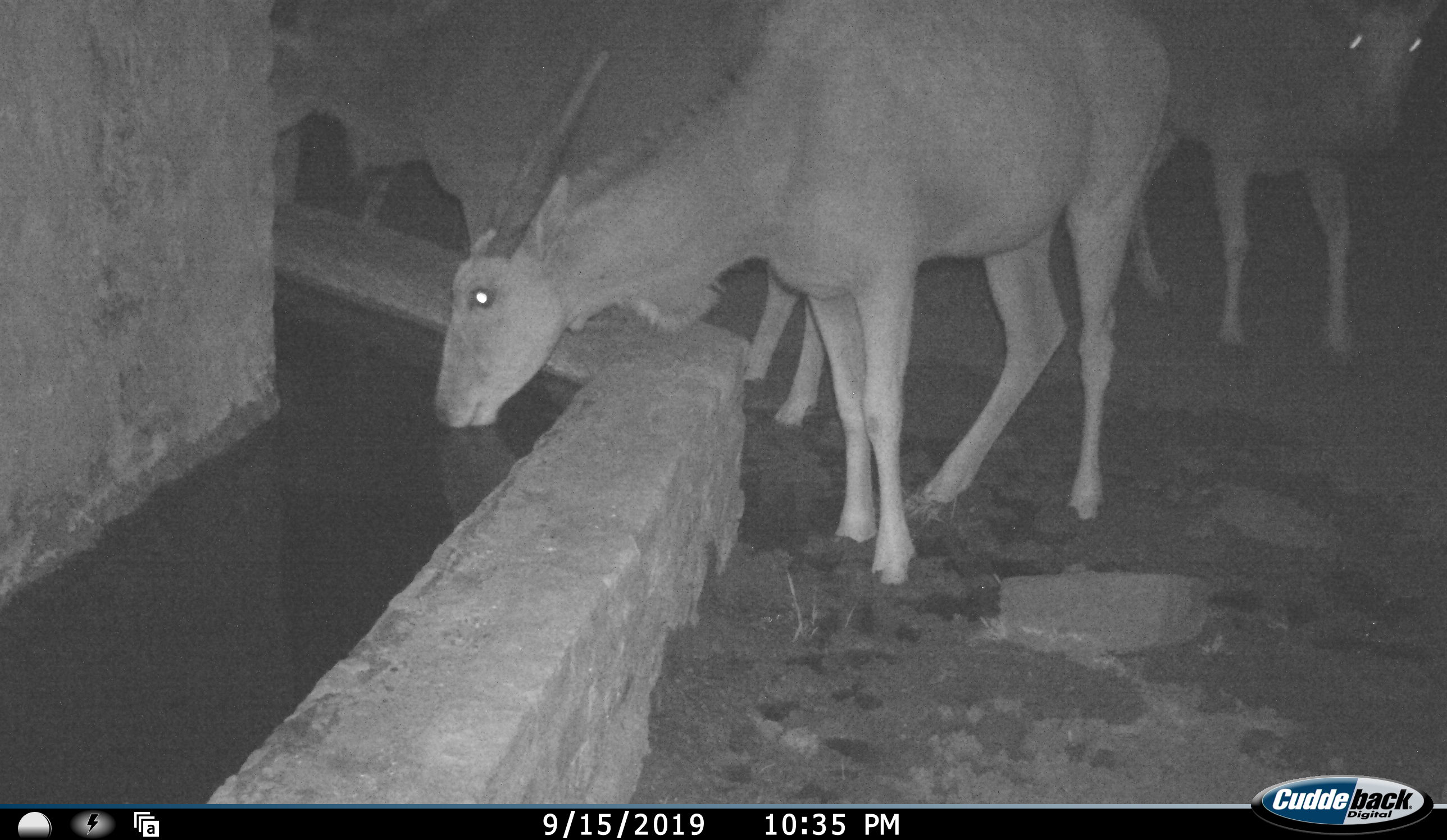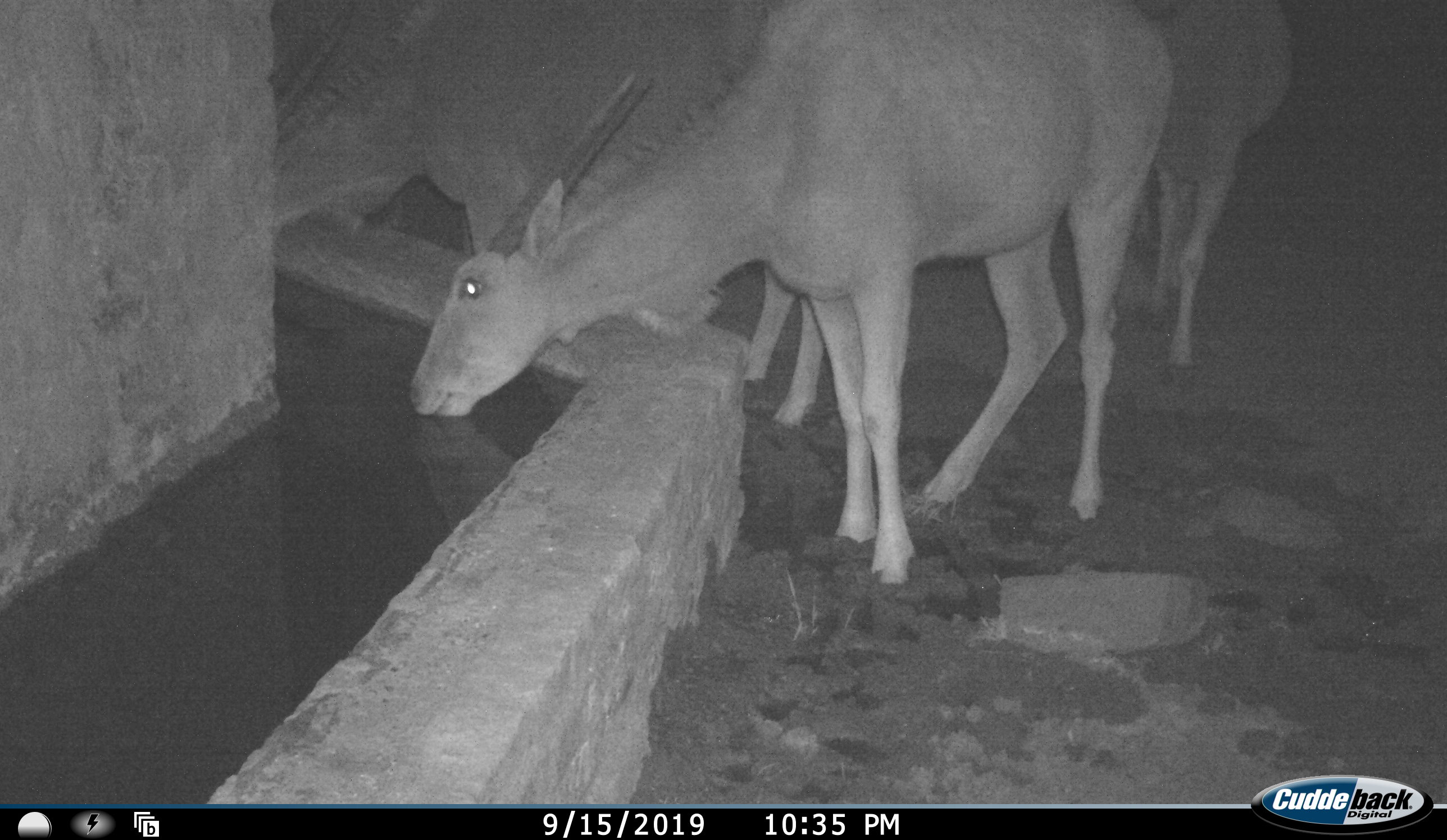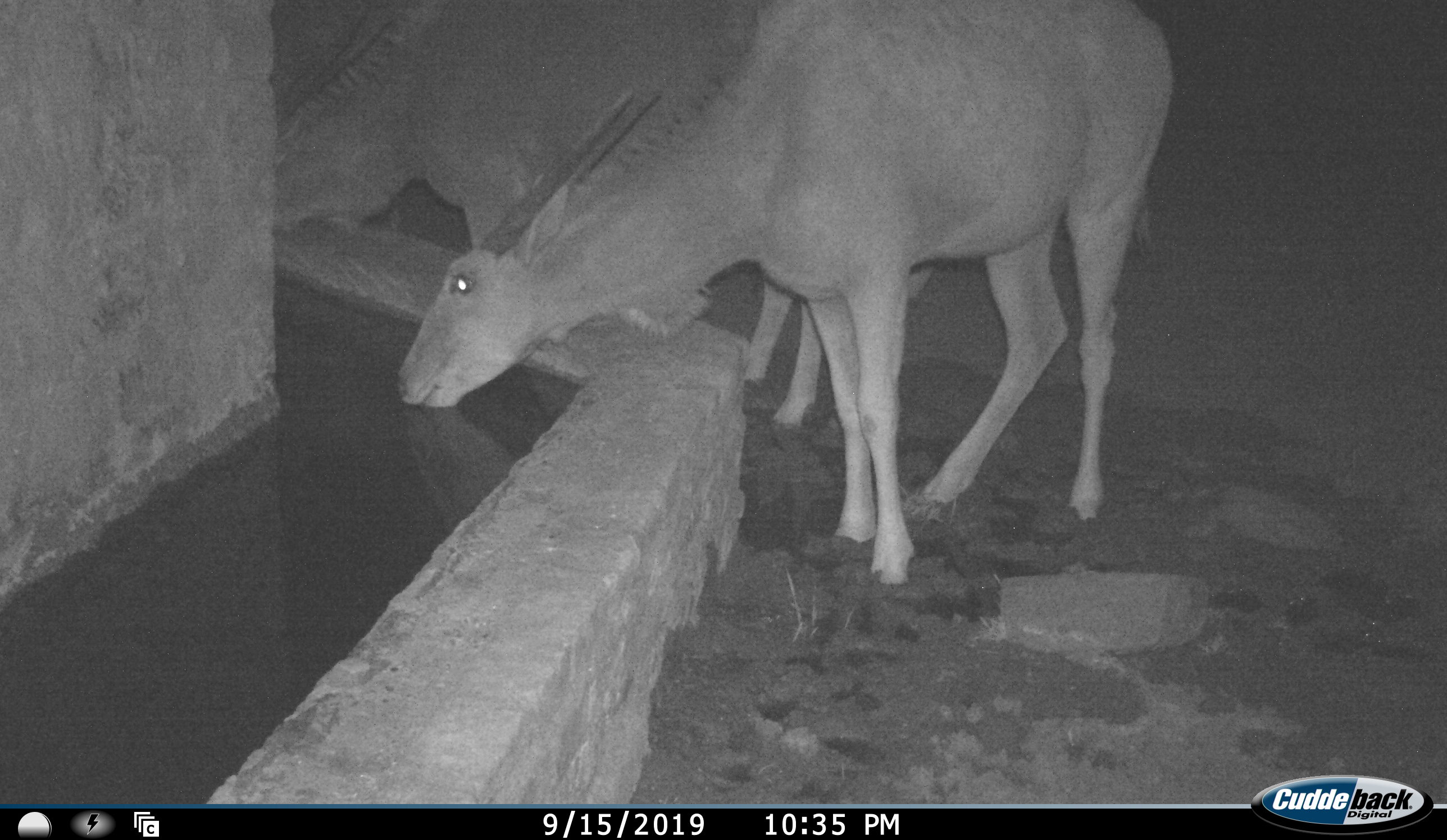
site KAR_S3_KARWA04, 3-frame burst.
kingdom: Animalia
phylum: Chordata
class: Mammalia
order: Artiodactyla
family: Bovidae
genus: Tragelaphus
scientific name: Tragelaphus oryx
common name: eland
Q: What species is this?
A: Eland (Tragelaphus oryx).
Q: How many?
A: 3.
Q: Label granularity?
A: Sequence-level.